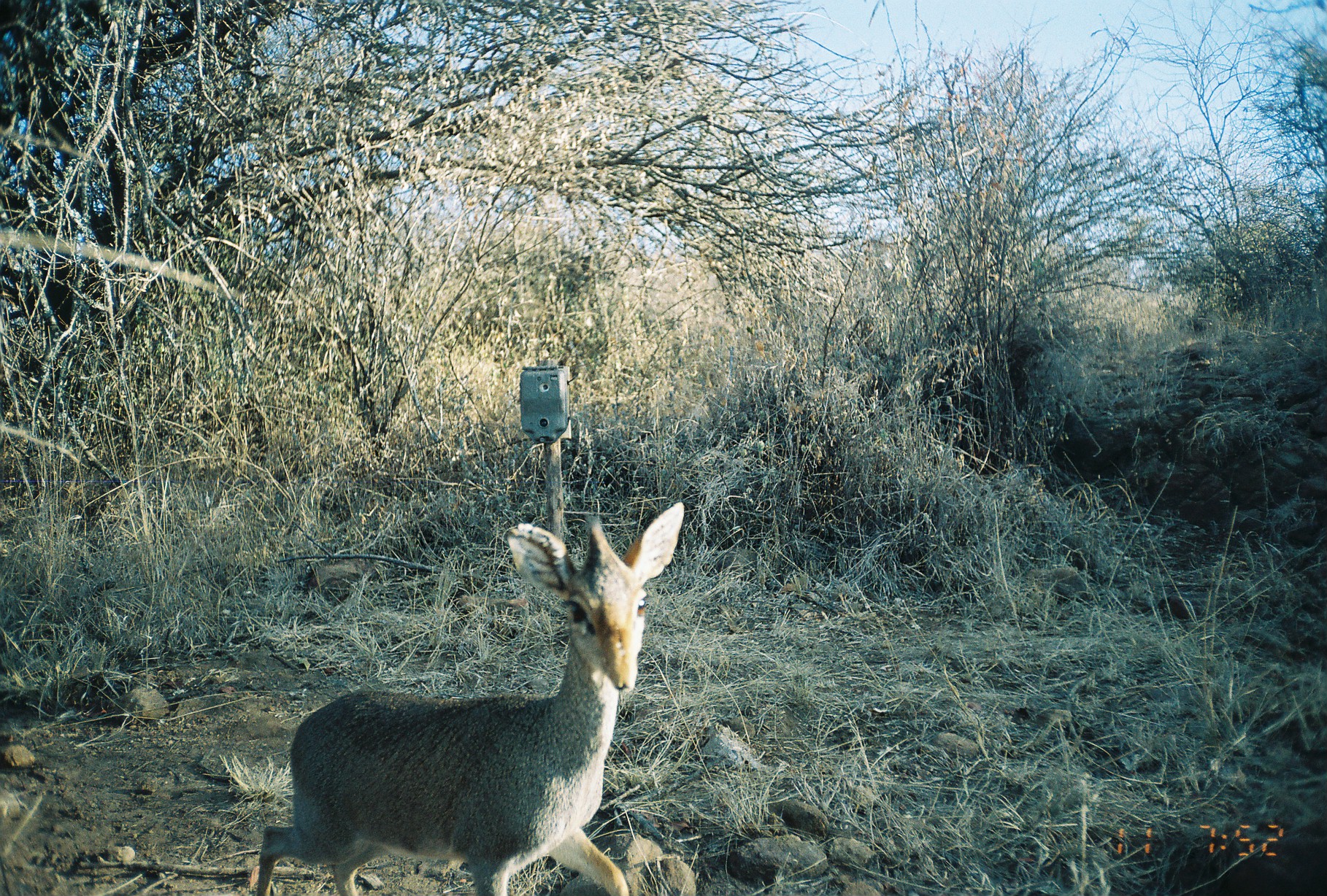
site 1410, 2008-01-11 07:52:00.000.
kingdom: Animalia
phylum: Chordata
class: Mammalia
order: Artiodactyla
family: Bovidae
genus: Madoqua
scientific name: Madoqua guentheri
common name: günther's dik-dik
Madoqua guentheri (günther's dik-dik), count 1.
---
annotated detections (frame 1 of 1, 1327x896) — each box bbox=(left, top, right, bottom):
madoqua guentheri: bbox=(253, 501, 684, 894)